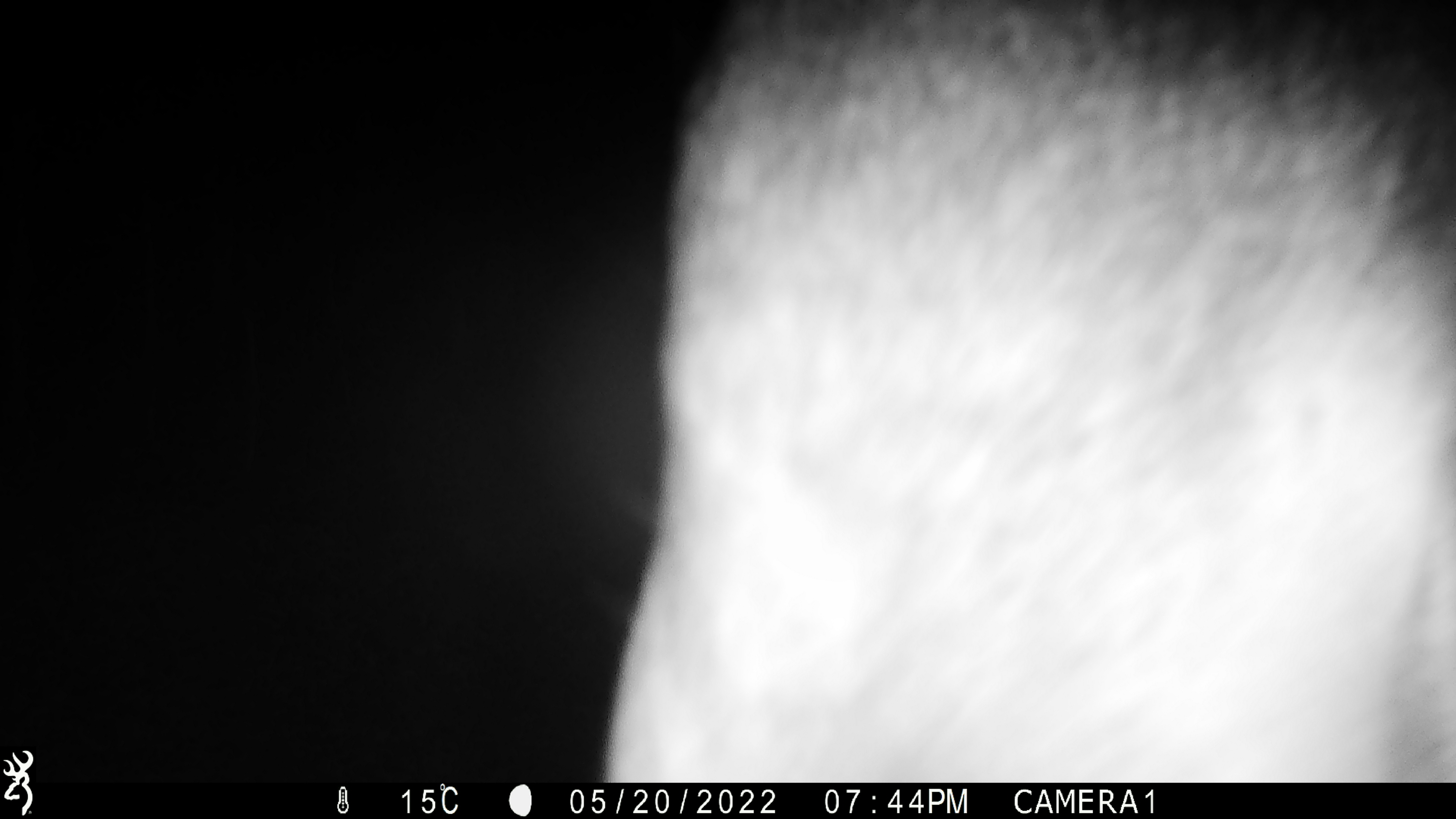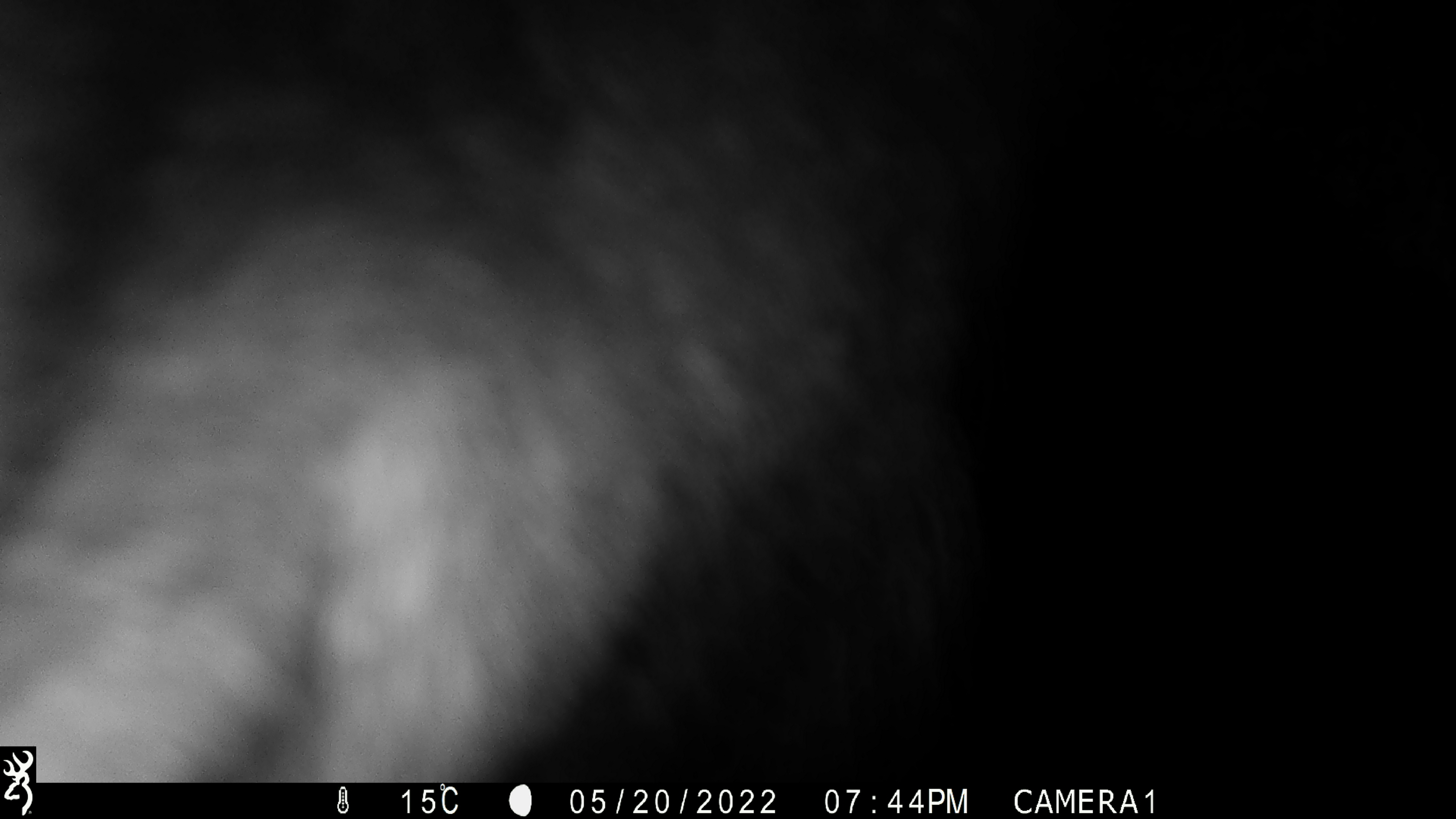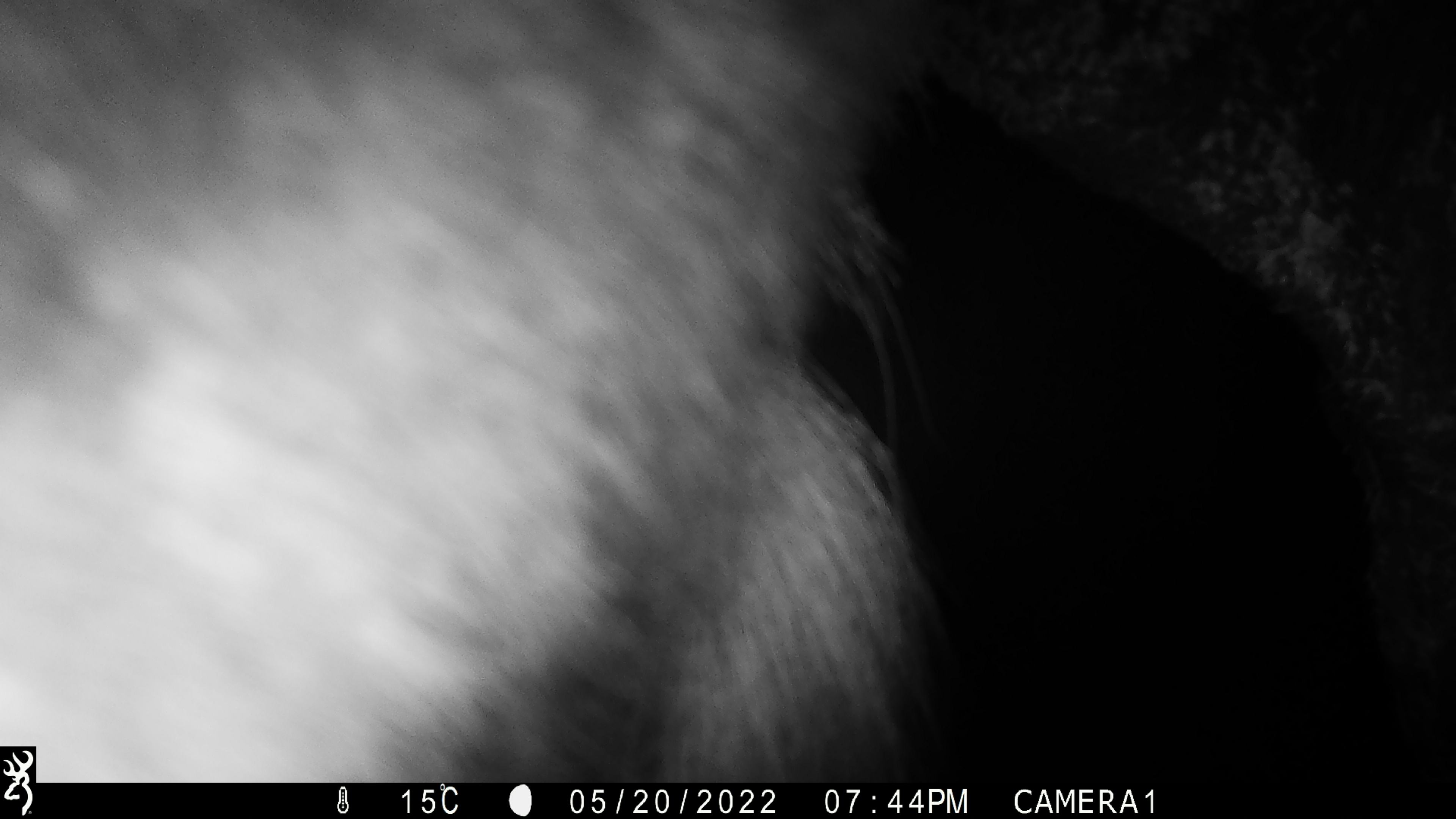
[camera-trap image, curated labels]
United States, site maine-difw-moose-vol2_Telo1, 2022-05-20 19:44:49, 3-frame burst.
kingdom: Animalia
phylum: Chordata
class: Mammalia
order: Artiodactyla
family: Cervidae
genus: Alces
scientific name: Alces alces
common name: moose